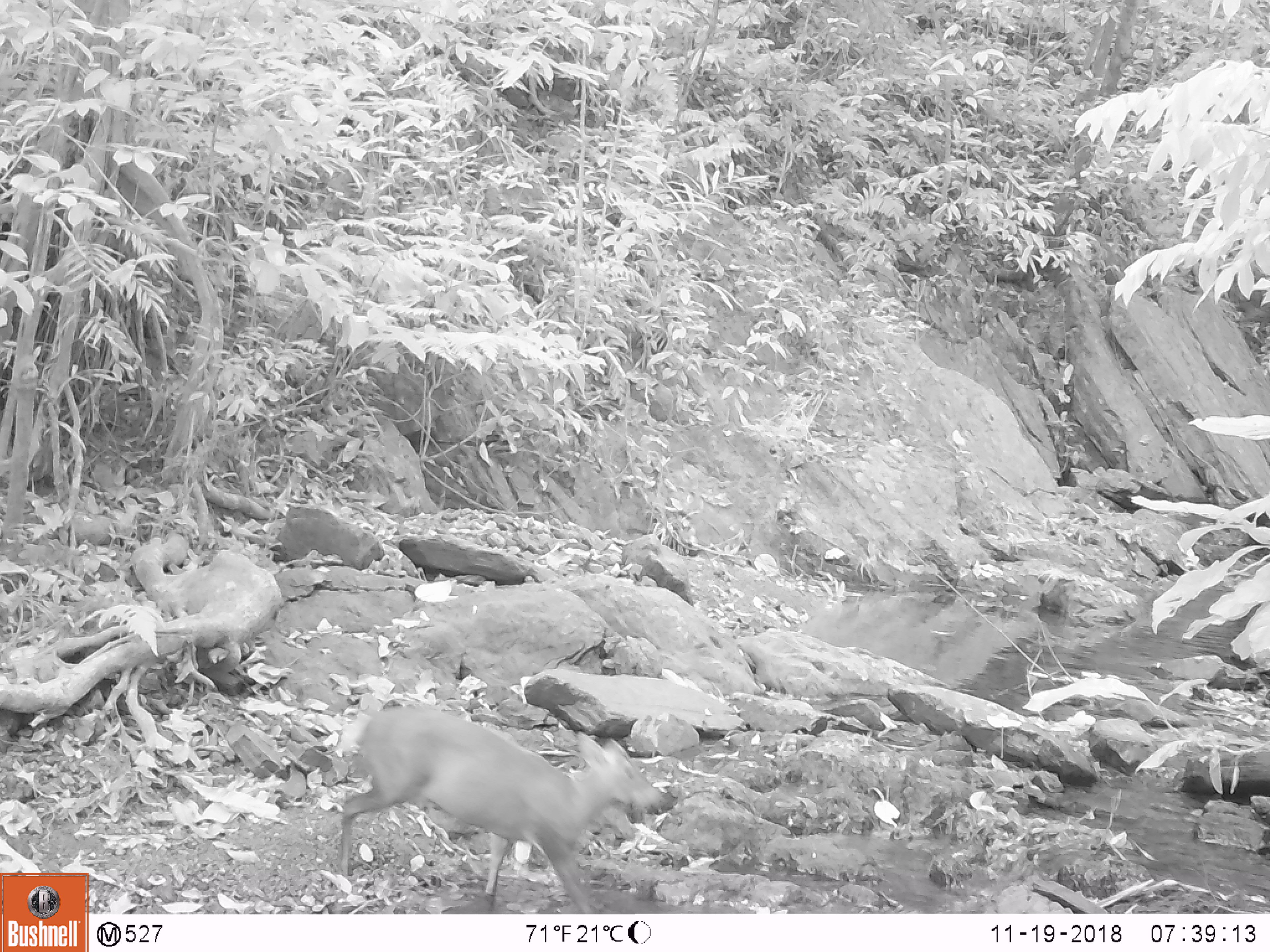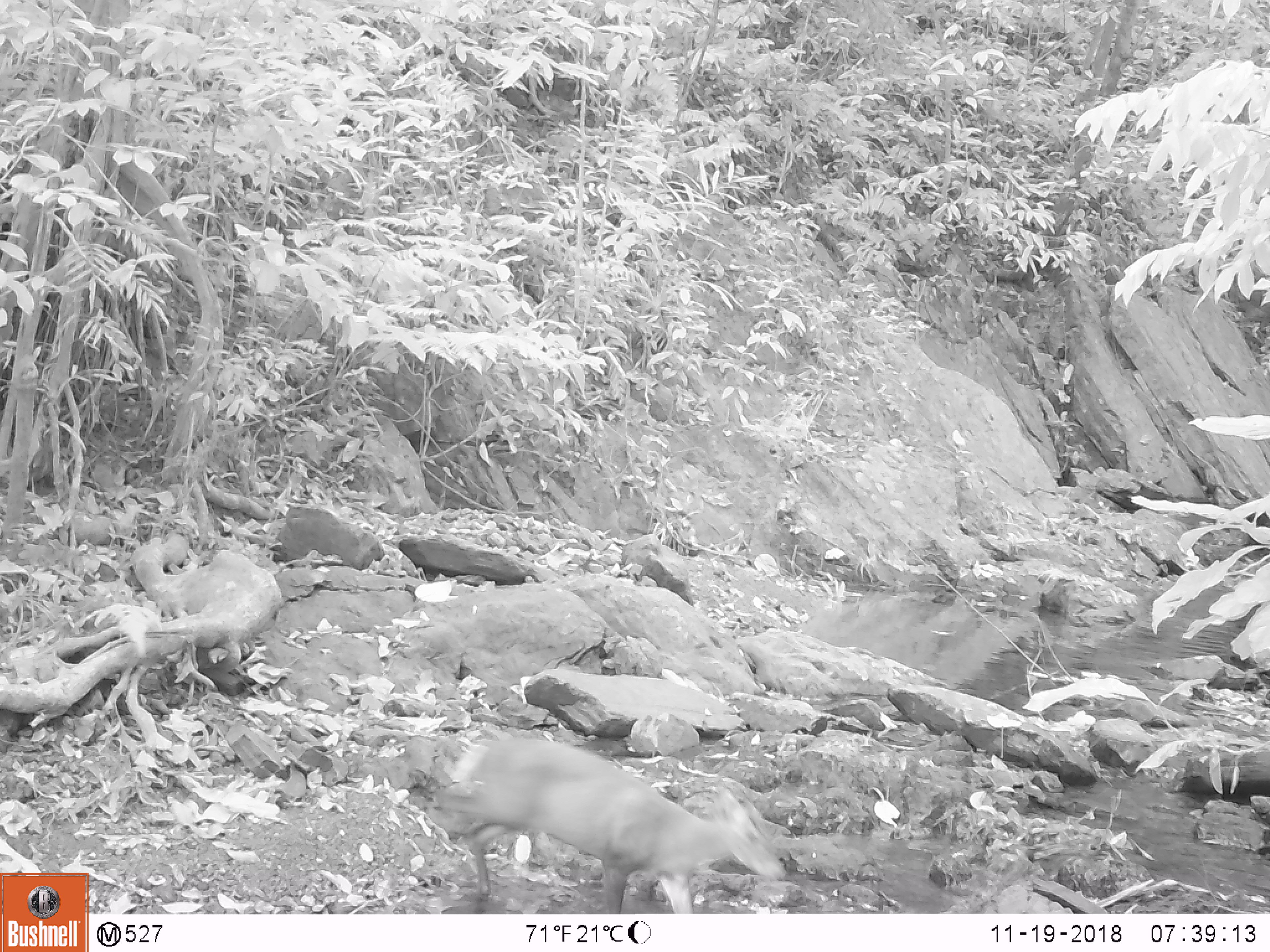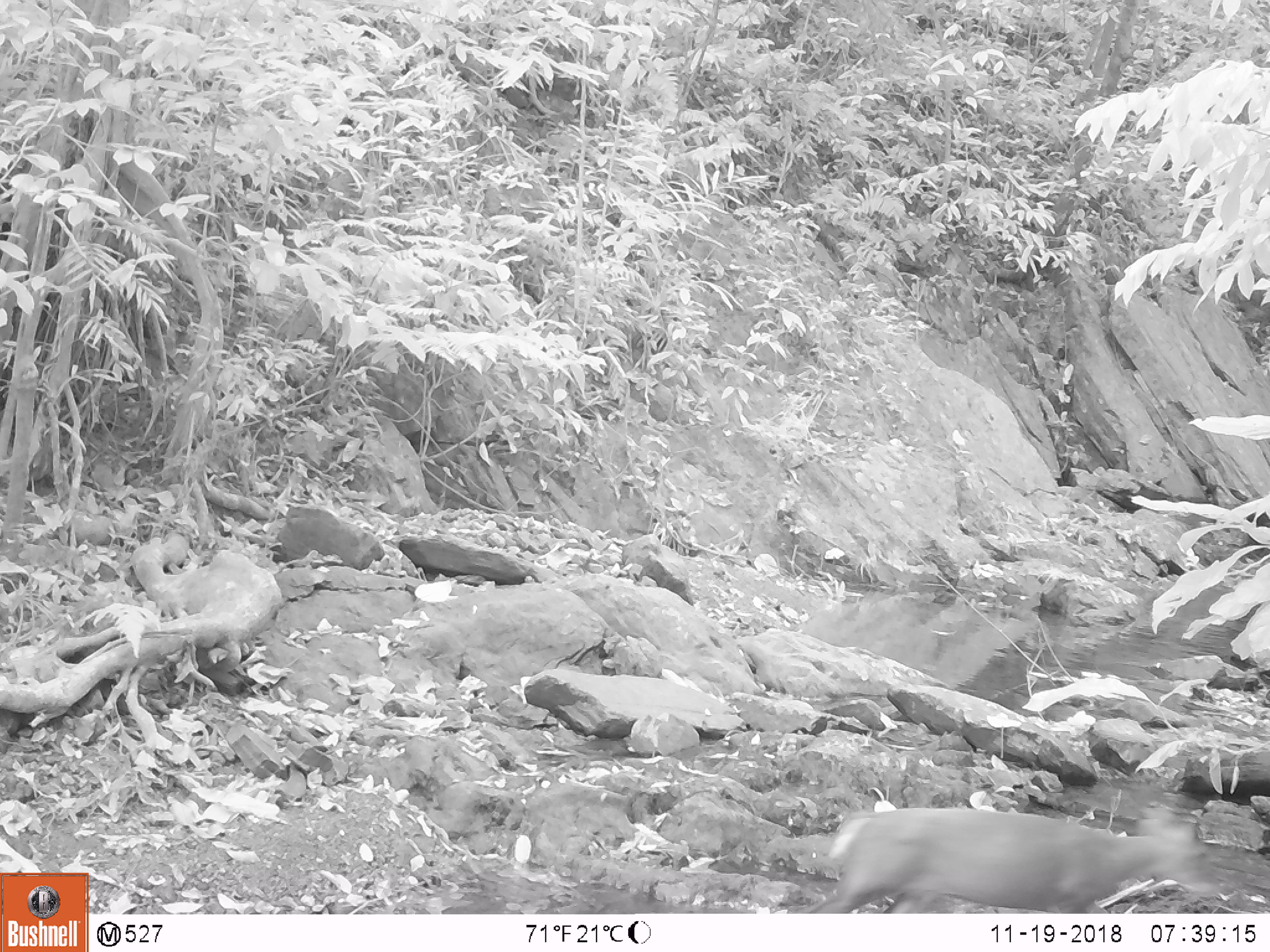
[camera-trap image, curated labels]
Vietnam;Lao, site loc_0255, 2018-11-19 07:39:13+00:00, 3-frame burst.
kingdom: Animalia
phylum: Chordata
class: Mammalia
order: Artiodactyla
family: Cervidae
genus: Muntiacus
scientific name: Muntiacus rooseveltorum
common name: roosevelt's muntjac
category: roosevelts muntjac group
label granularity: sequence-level